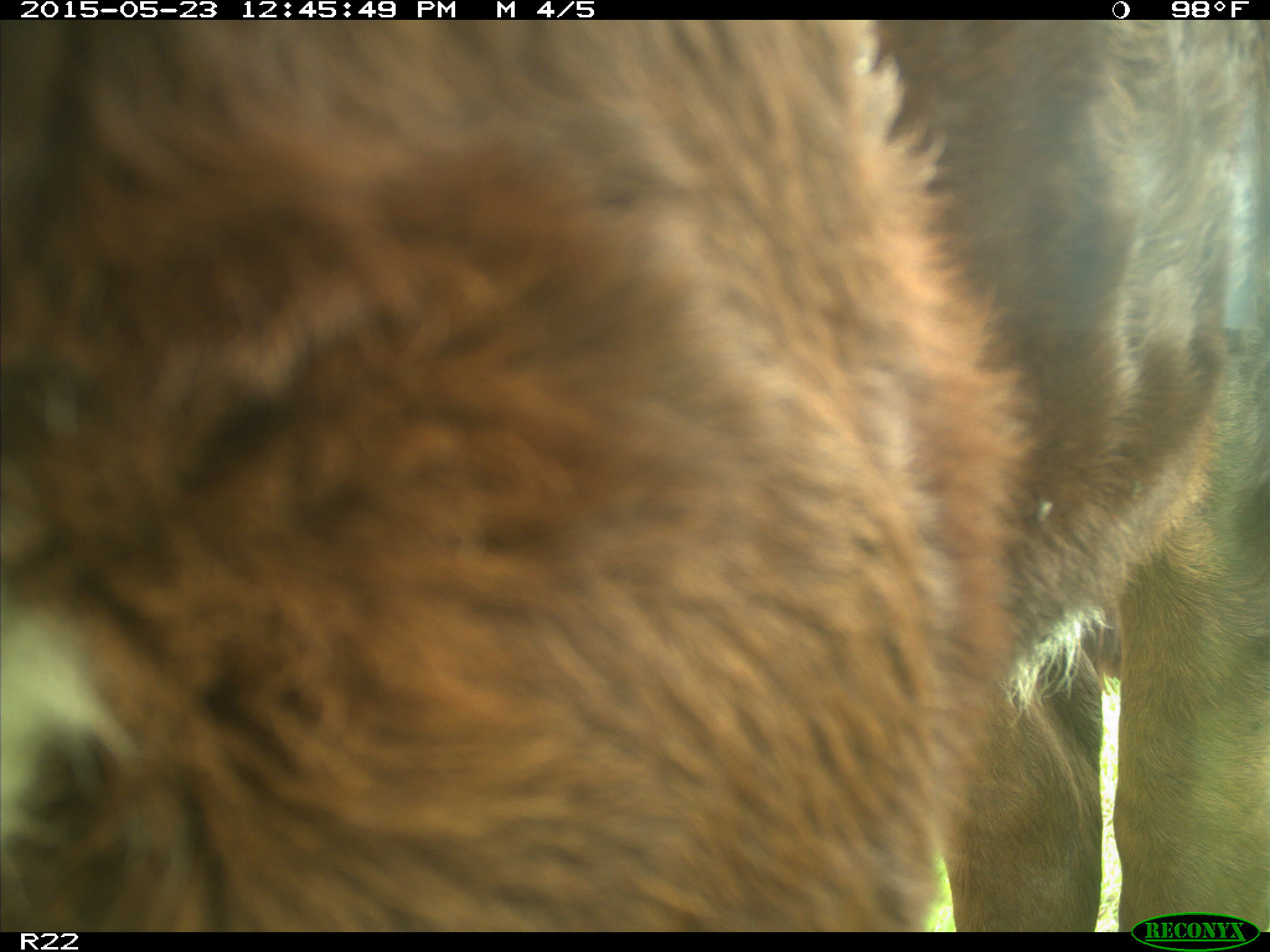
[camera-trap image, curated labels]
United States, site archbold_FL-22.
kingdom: Animalia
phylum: Chordata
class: Mammalia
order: Artiodactyla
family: Bovidae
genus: Bos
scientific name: Bos taurus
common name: domestic cow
Bos taurus (domestic cow).